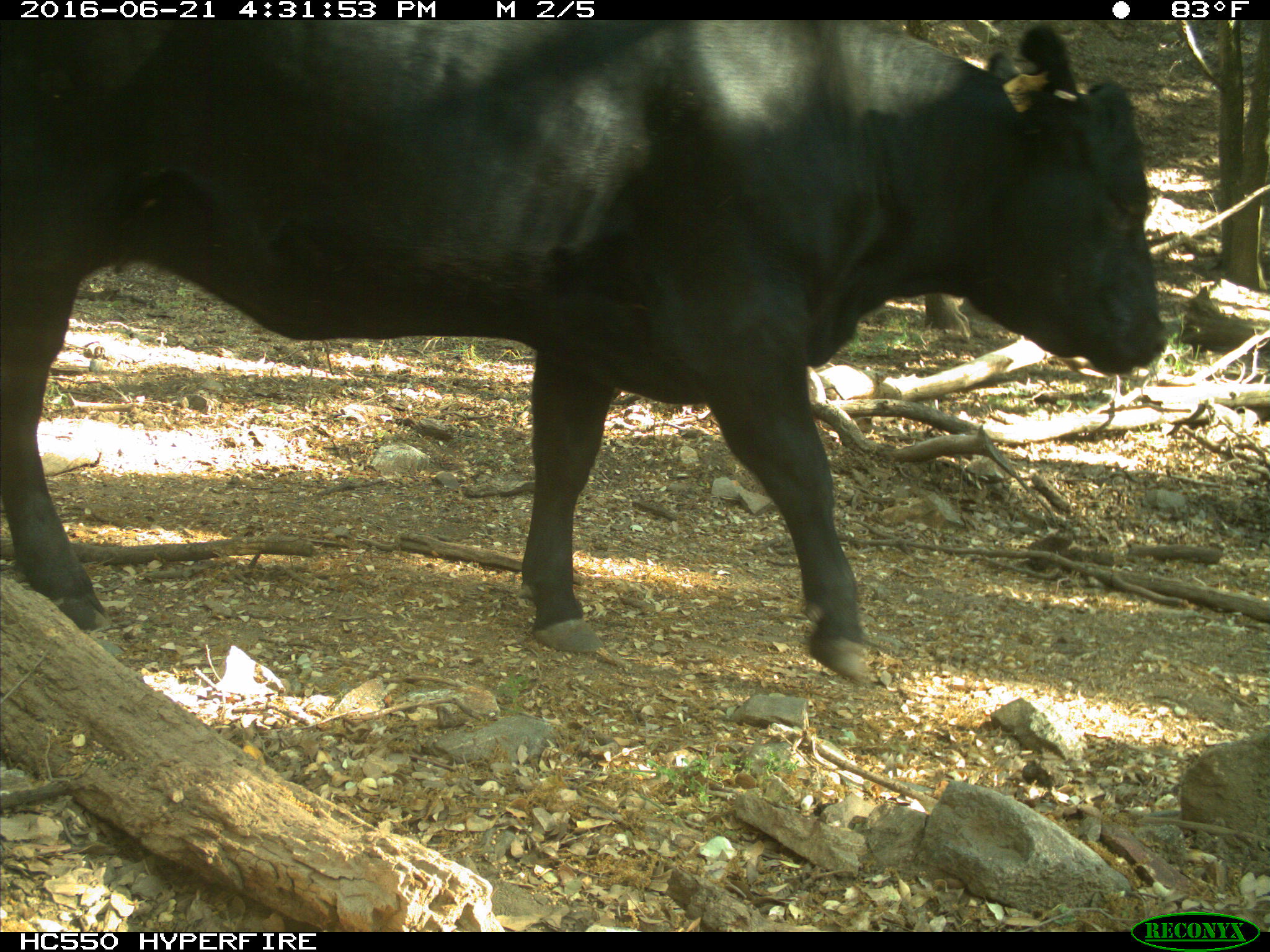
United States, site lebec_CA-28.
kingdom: Animalia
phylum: Chordata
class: Mammalia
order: Artiodactyla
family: Bovidae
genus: Bos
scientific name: Bos taurus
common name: domestic cow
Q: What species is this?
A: Bos taurus (domestic cow).